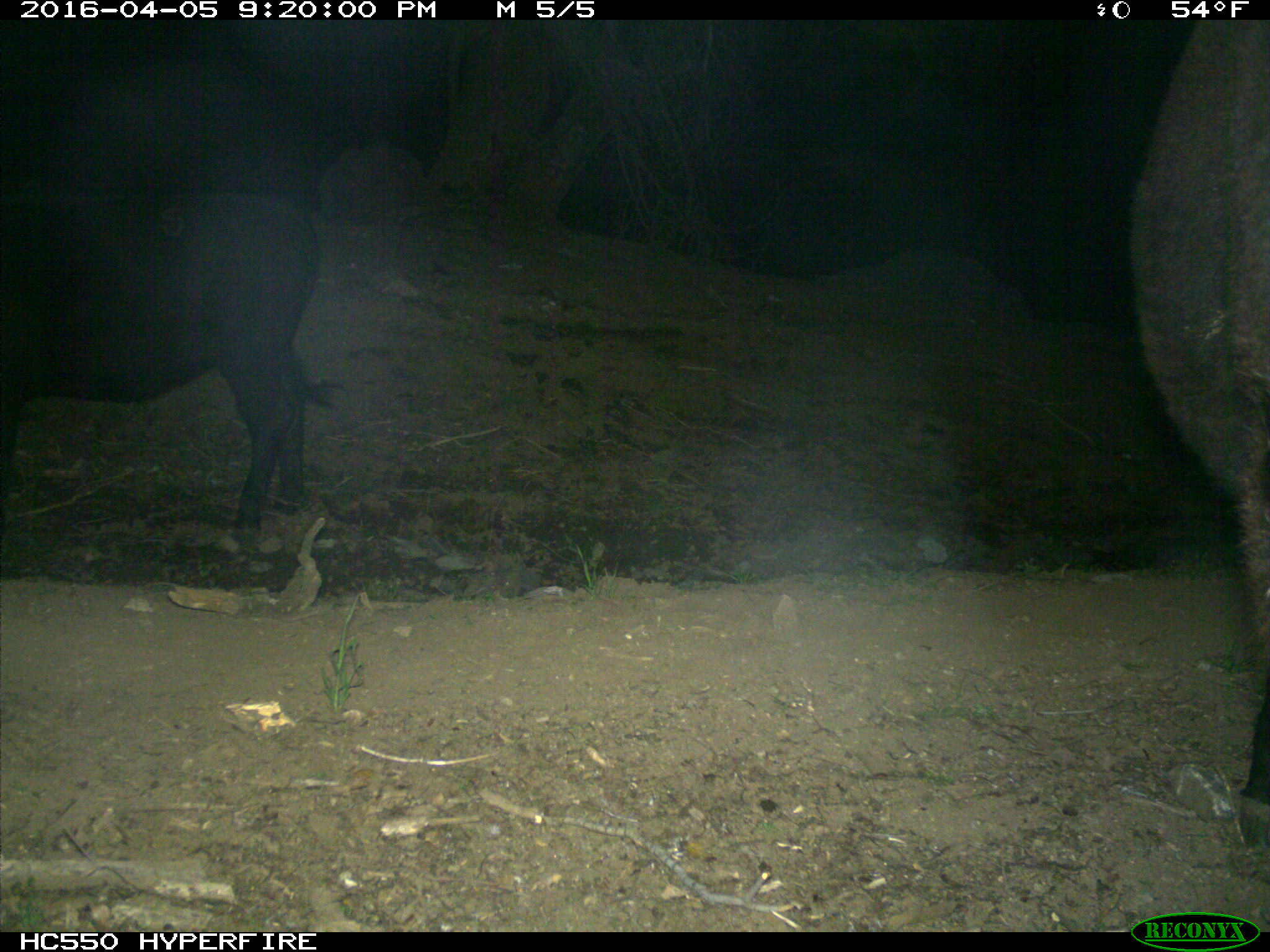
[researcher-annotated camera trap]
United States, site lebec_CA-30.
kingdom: Animalia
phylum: Chordata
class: Mammalia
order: Artiodactyla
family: Bovidae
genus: Bos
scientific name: Bos taurus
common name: domestic cow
Bos taurus (domestic cow).